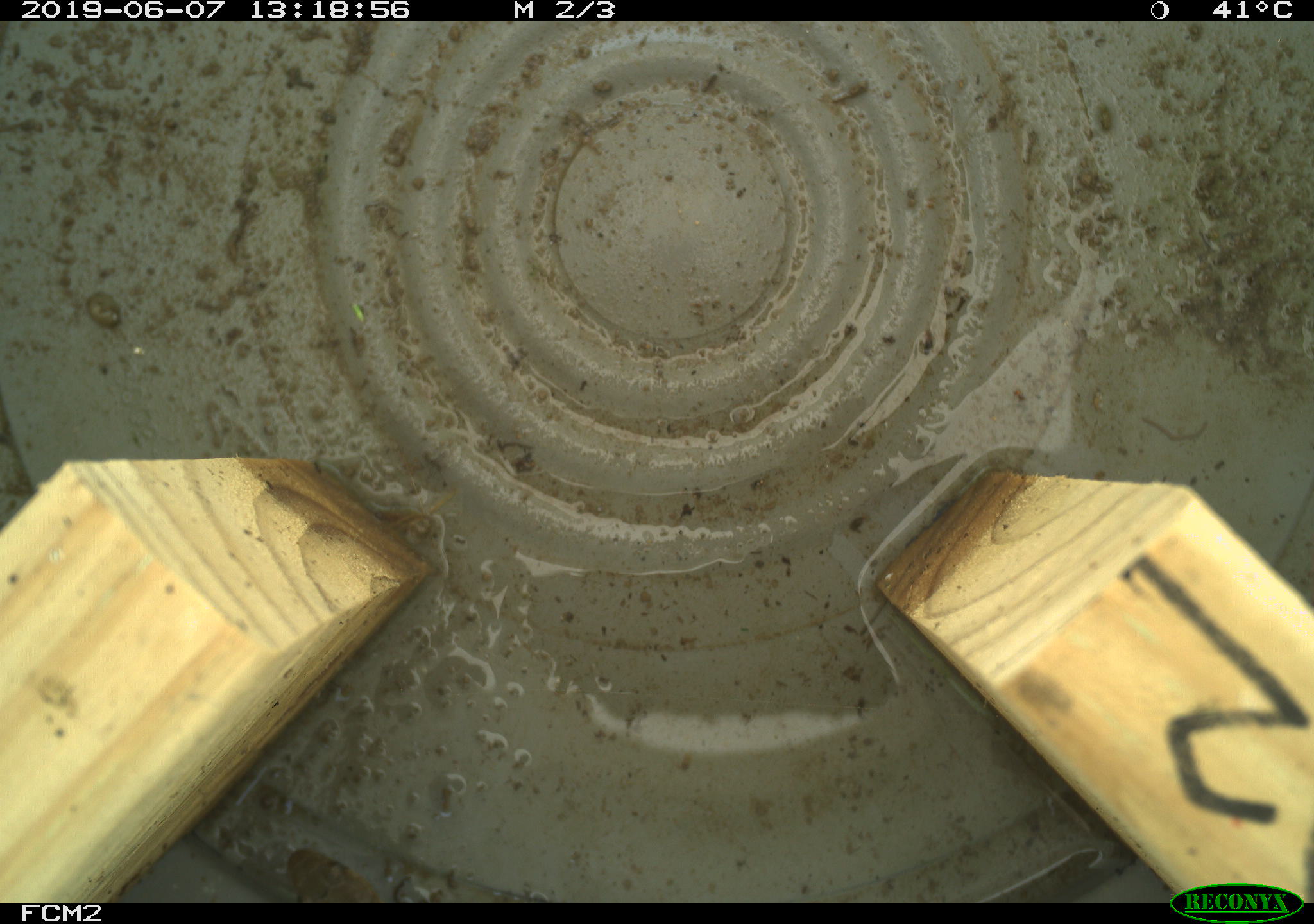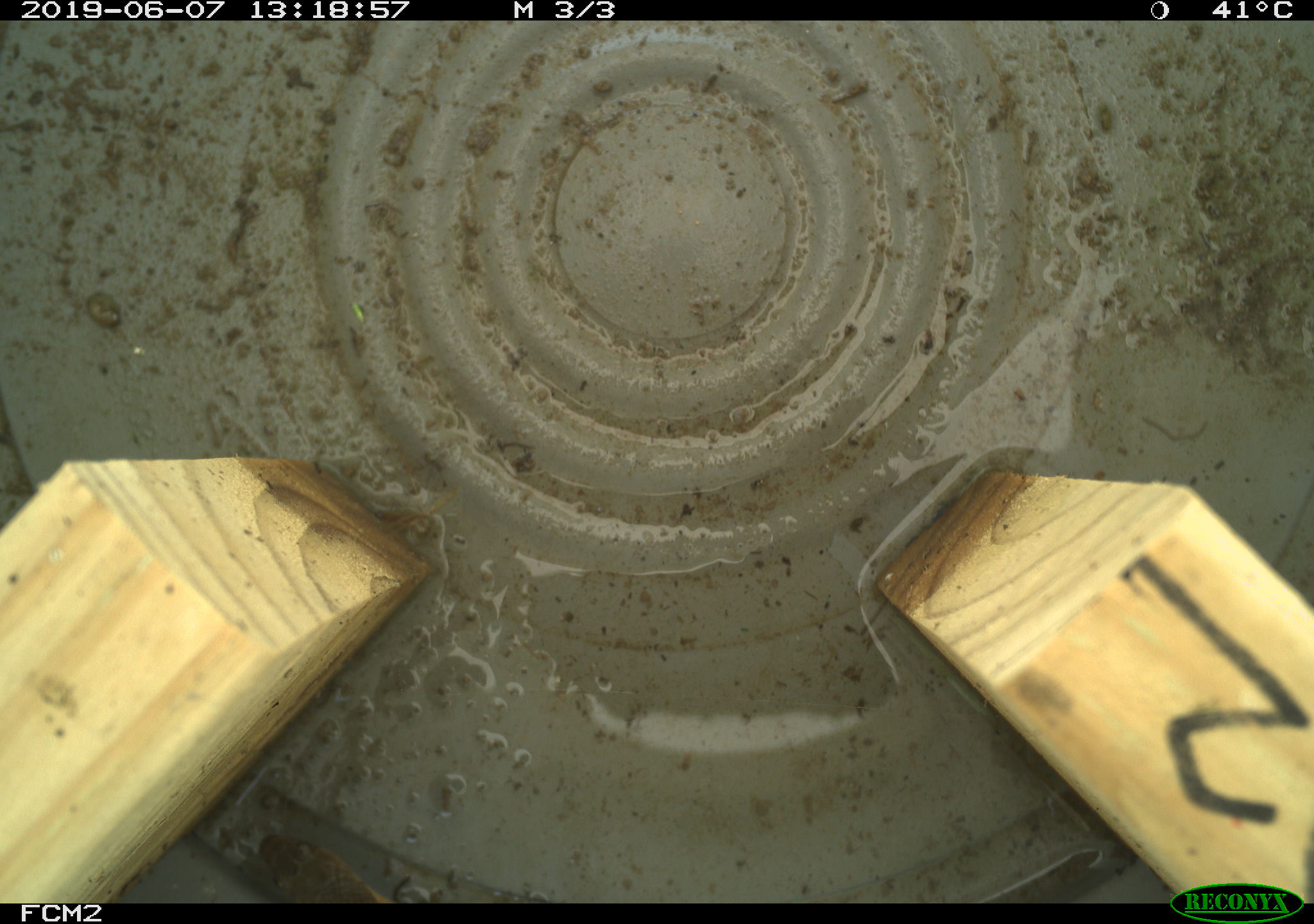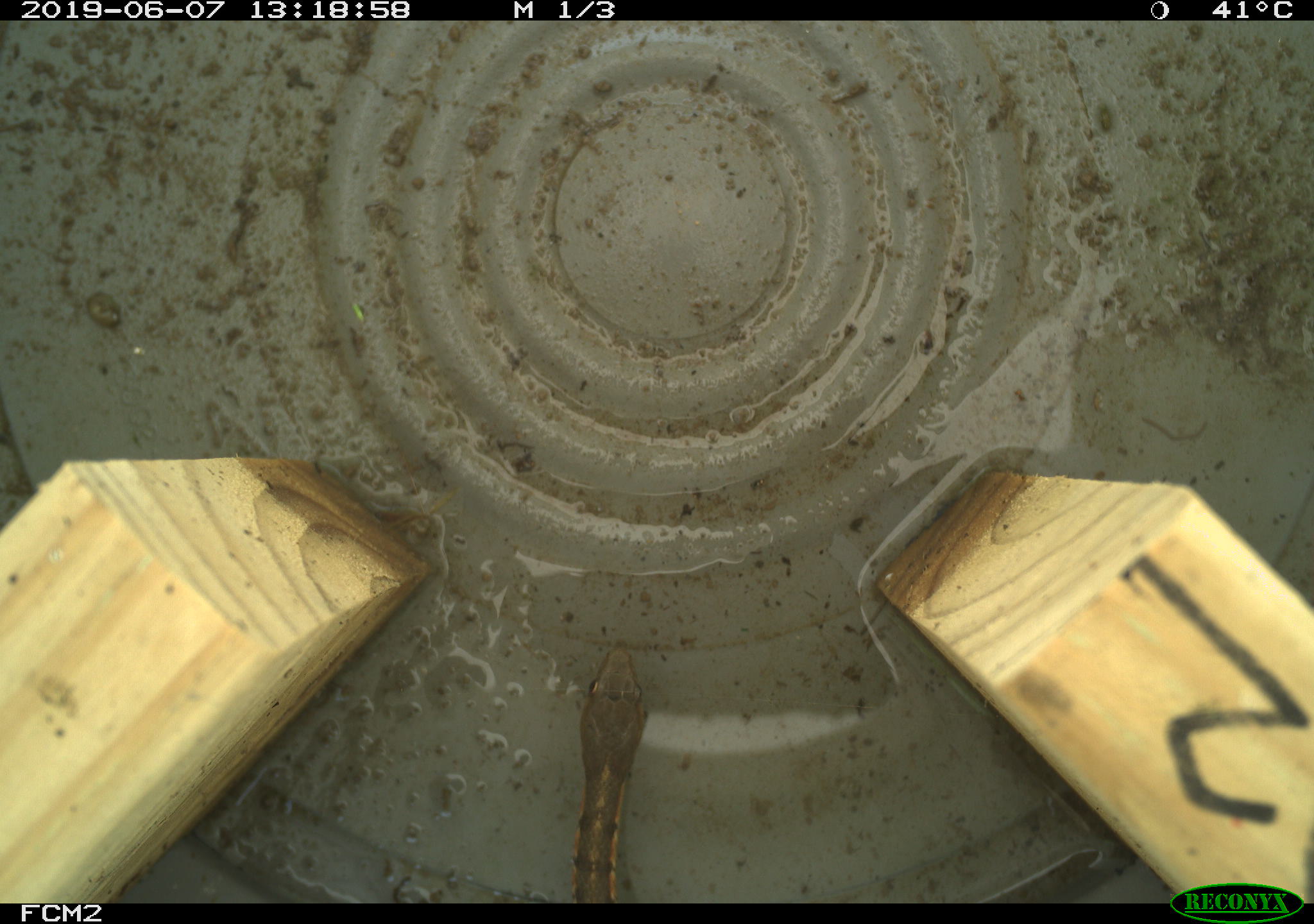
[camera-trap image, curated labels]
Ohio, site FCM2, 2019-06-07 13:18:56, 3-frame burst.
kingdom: Animalia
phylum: Chordata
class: Reptilia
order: Squamata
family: Colubridae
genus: Thamnophis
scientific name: Thamnophis sirtalis sirtalis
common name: eastern gartersnake